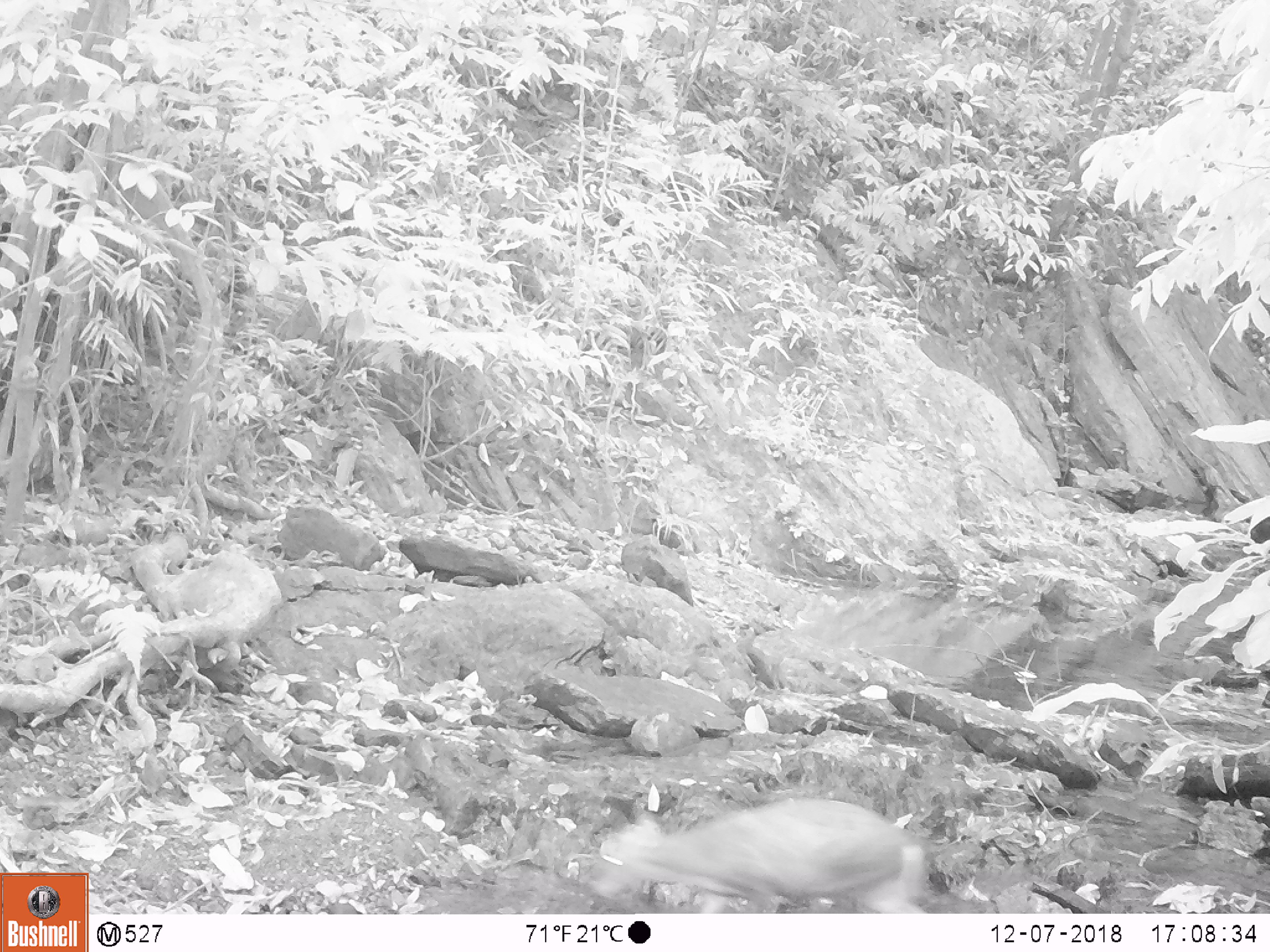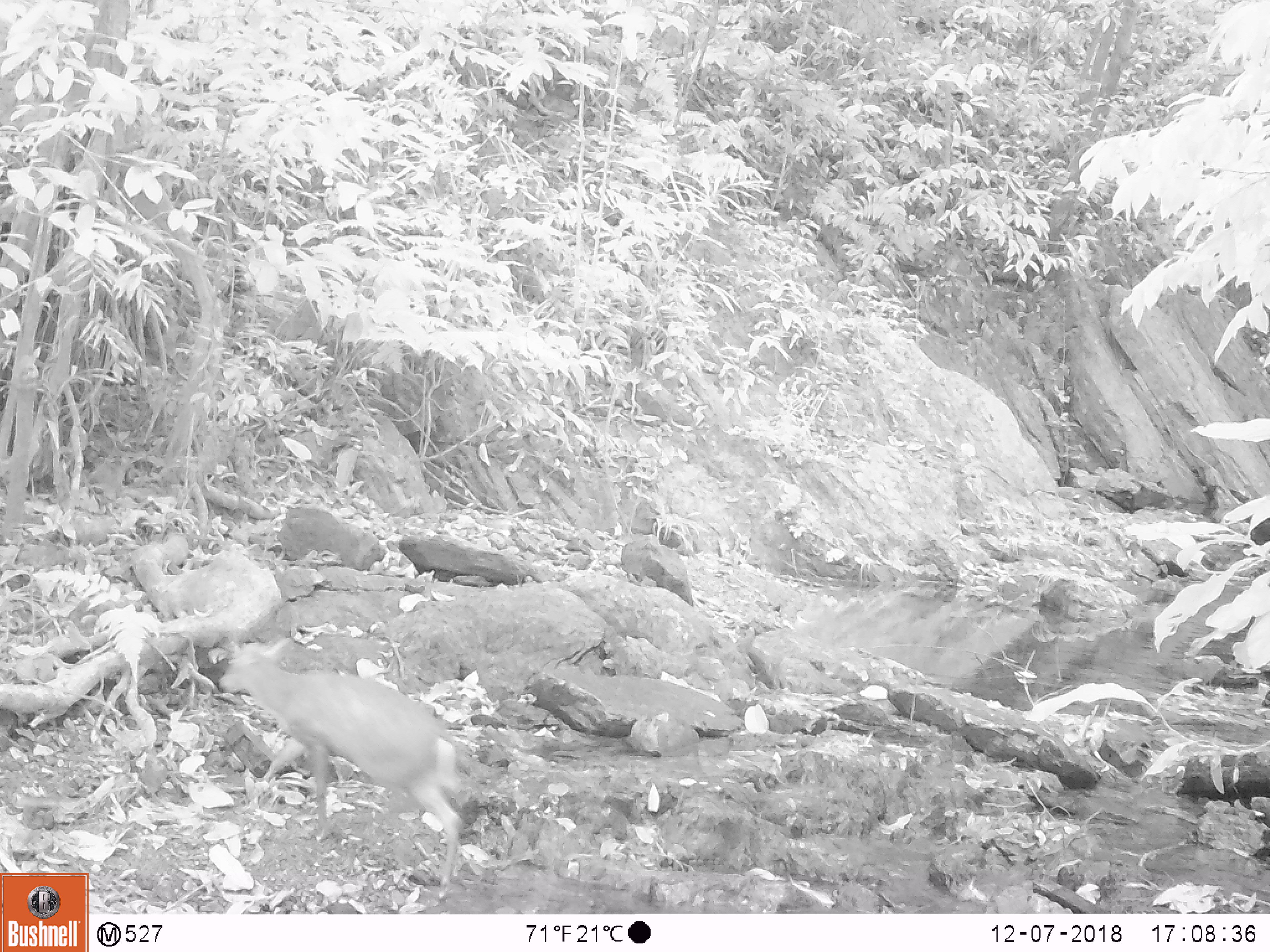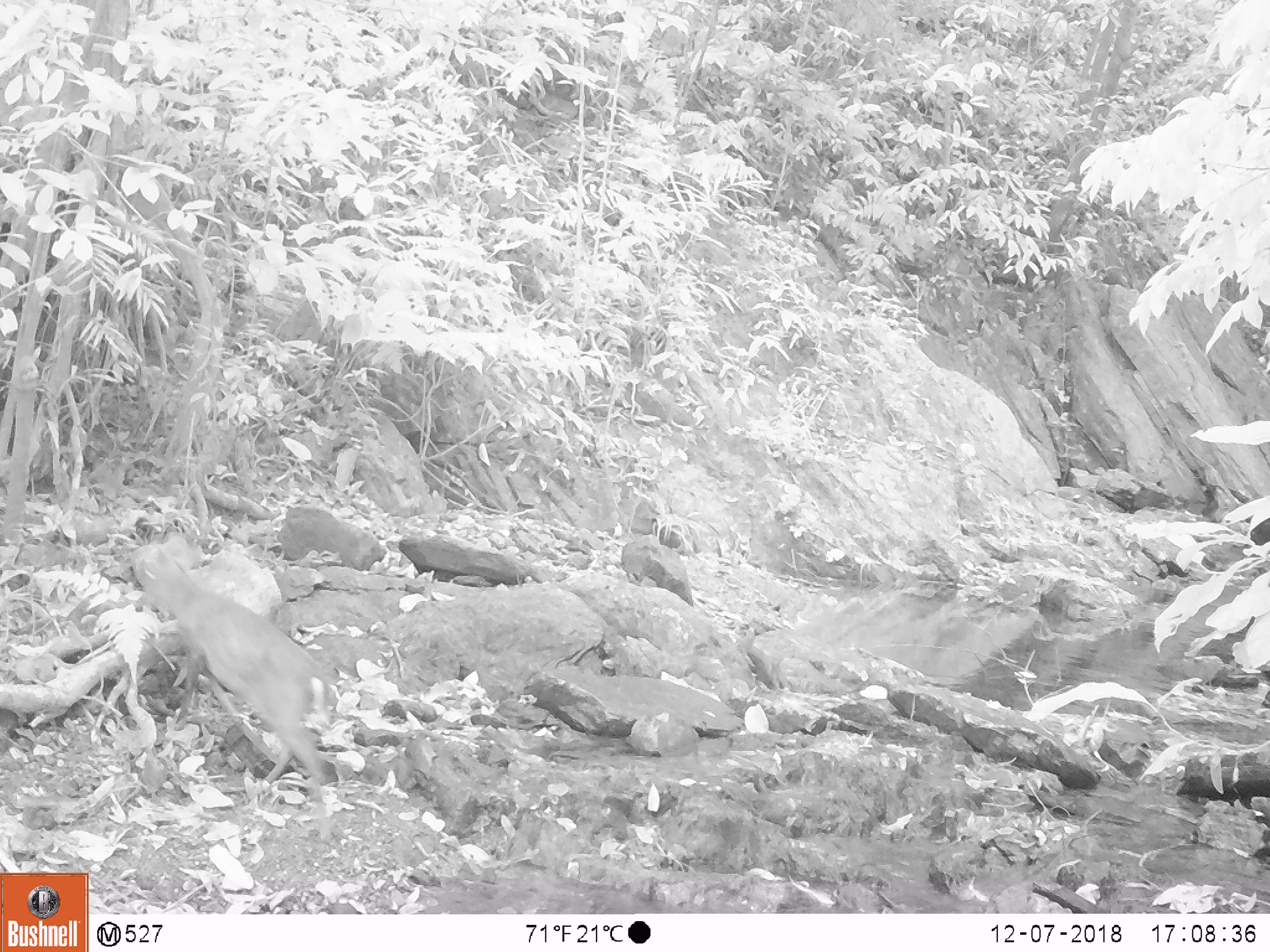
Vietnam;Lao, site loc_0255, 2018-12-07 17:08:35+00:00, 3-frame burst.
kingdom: Animalia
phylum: Chordata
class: Mammalia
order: Artiodactyla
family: Cervidae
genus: Muntiacus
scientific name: Muntiacus rooseveltorum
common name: roosevelt's muntjac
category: roosevelts muntjac group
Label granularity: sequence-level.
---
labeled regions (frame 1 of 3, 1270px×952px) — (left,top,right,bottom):
roosevelts muntjac group: (589,796,930,914)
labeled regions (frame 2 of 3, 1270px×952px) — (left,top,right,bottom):
roosevelts muntjac group: (217,637,464,899)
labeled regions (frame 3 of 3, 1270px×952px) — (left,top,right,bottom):
roosevelts muntjac group: (128,545,332,842)